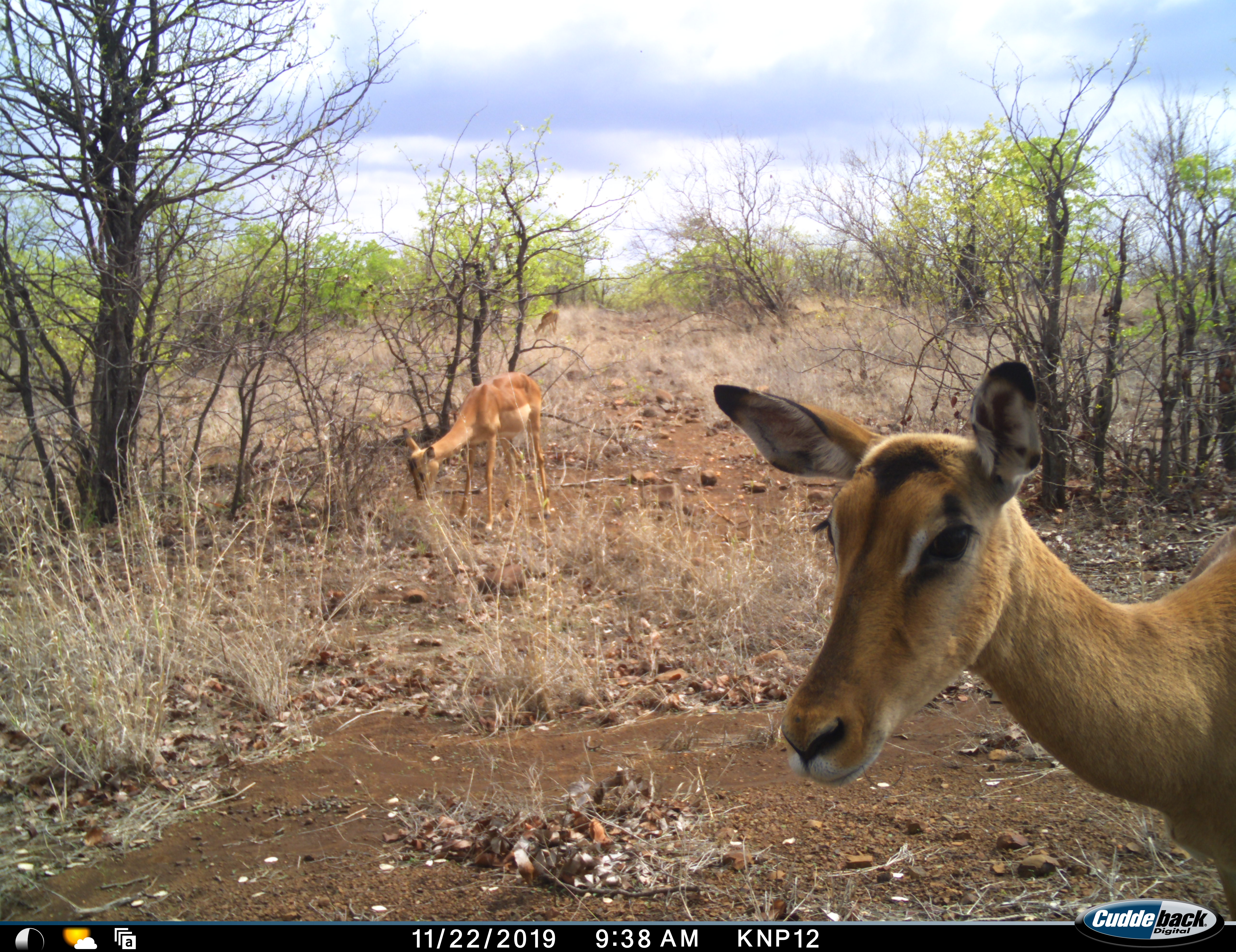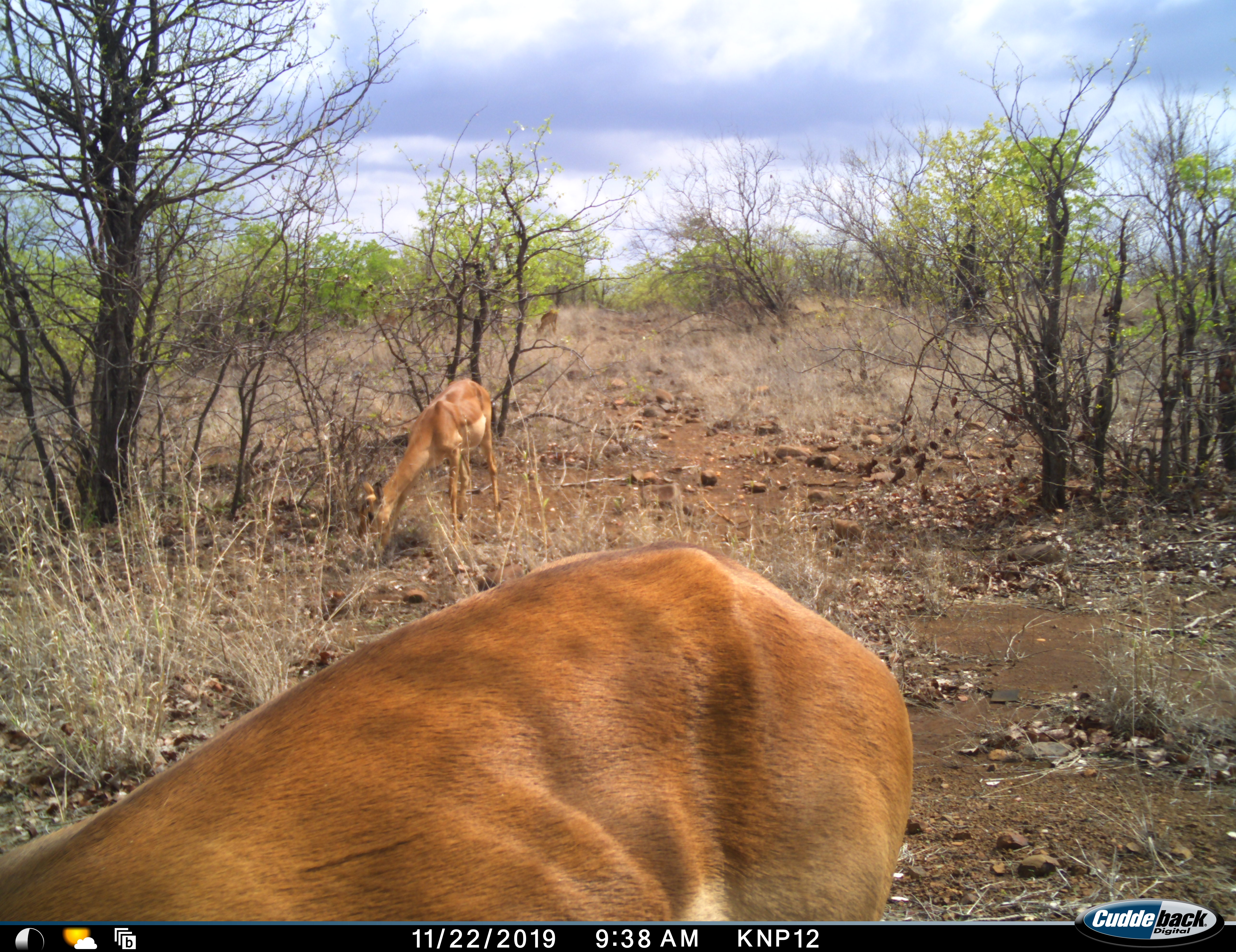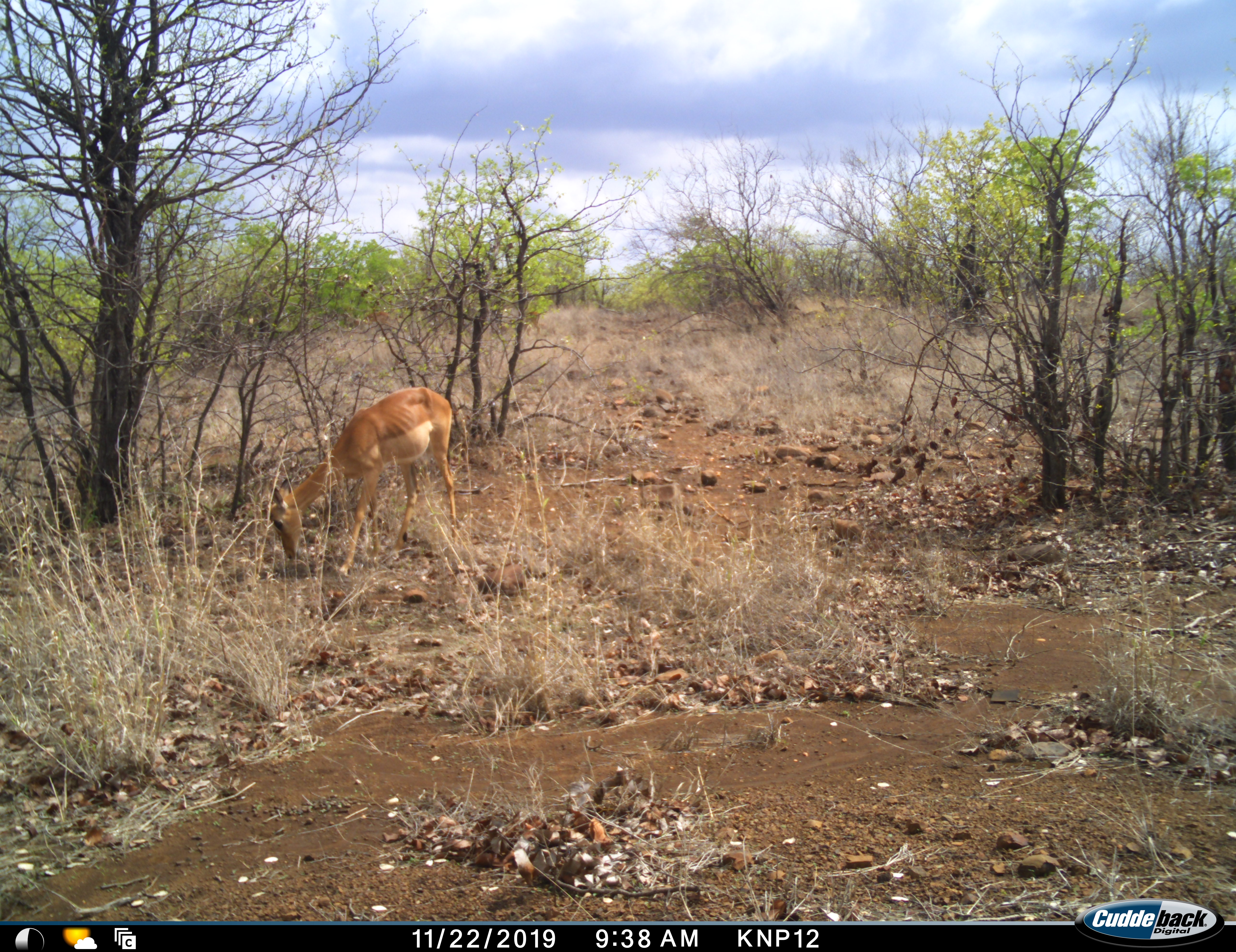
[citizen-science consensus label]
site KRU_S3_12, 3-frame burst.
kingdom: Animalia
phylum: Chordata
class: Mammalia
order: Artiodactyla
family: Bovidae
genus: Aepyceros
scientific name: Aepyceros melampus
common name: impala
Impala (Aepyceros melampus), count 2. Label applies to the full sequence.